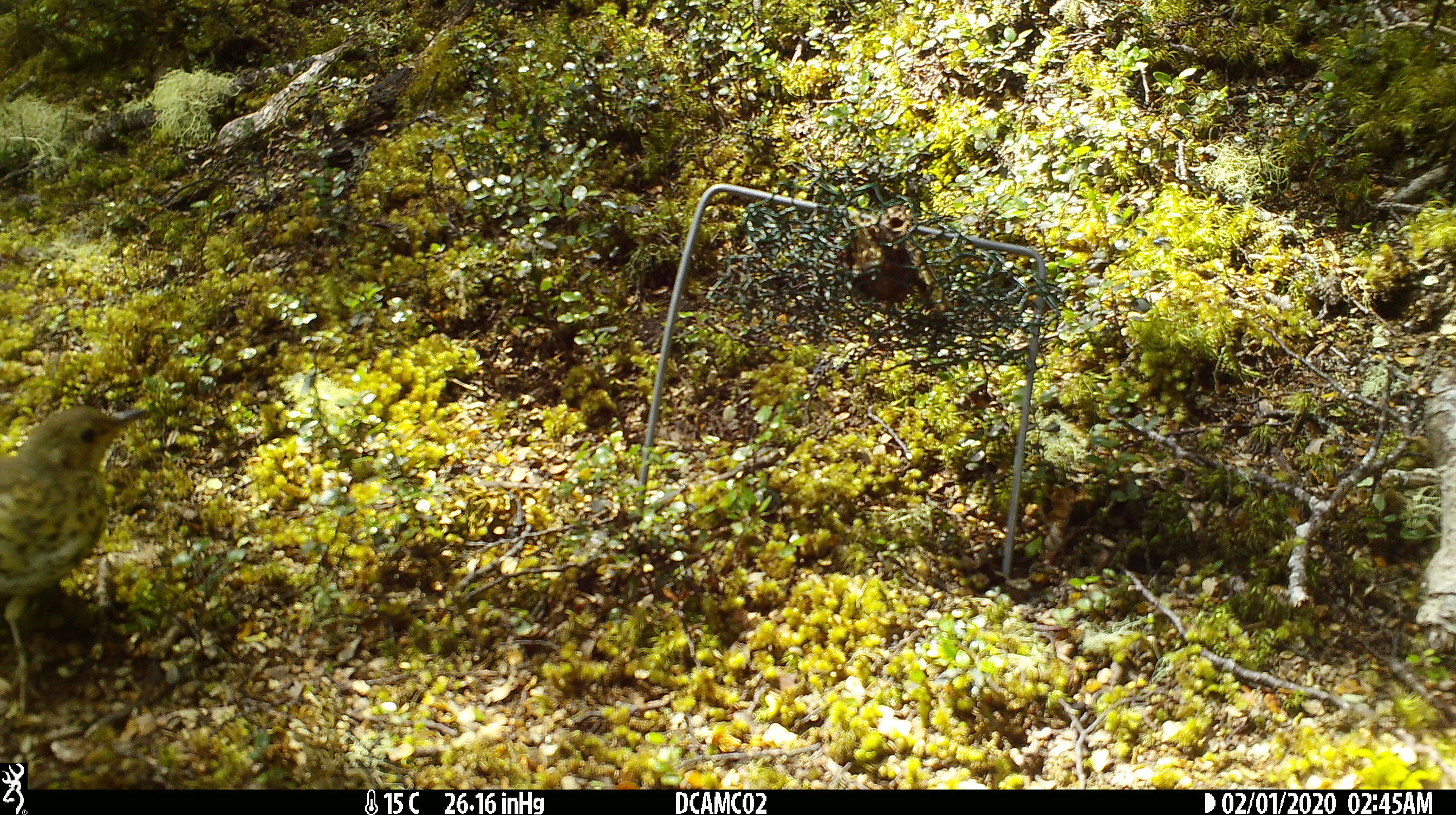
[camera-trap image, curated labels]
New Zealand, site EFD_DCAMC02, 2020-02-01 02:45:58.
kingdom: Animalia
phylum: Chordata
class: Aves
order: Passeriformes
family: Turdidae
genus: Turdus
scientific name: Turdus philomelos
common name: song thrush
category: thrush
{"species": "thrush (song thrush) (Turdus philomelos)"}